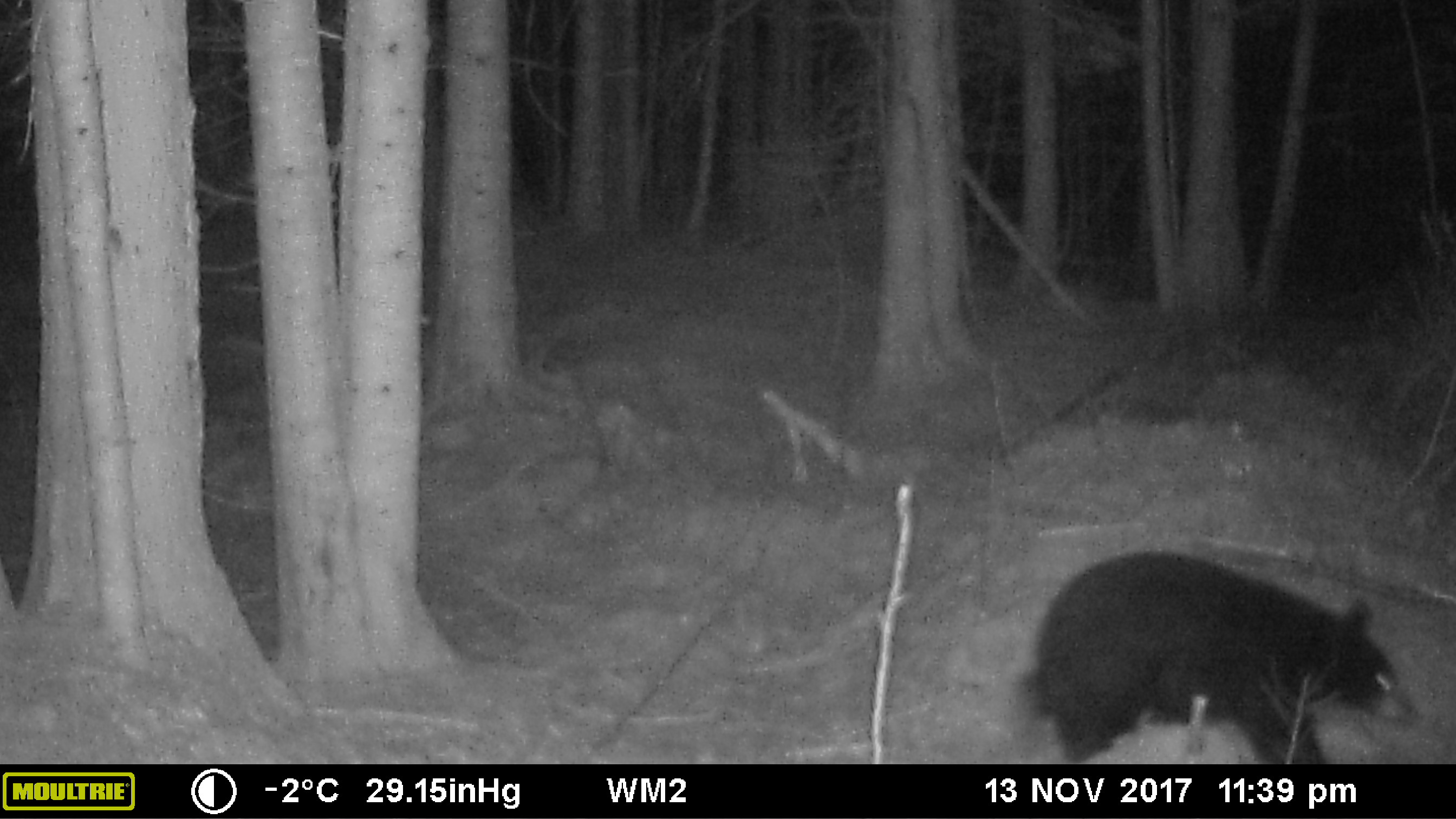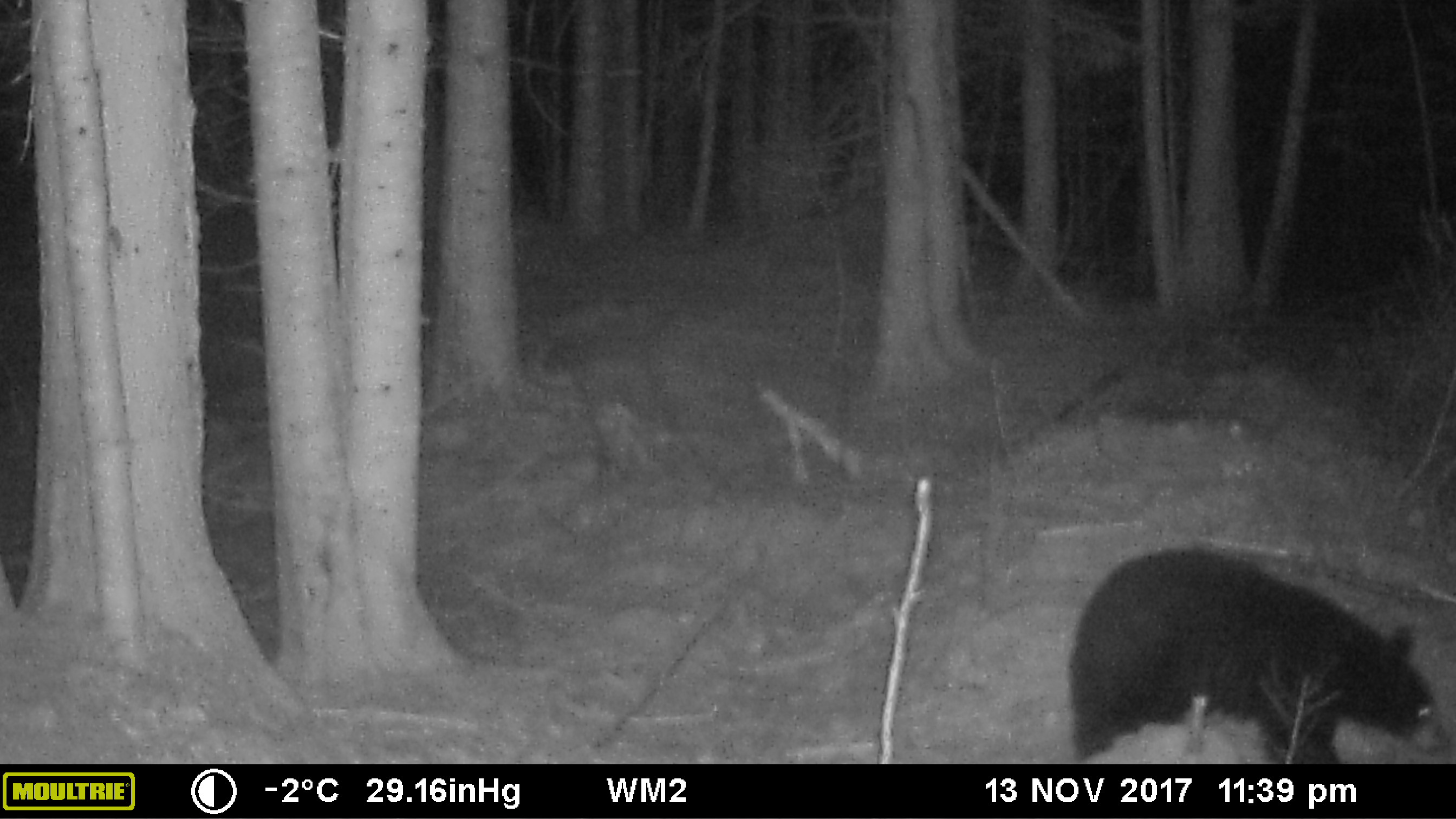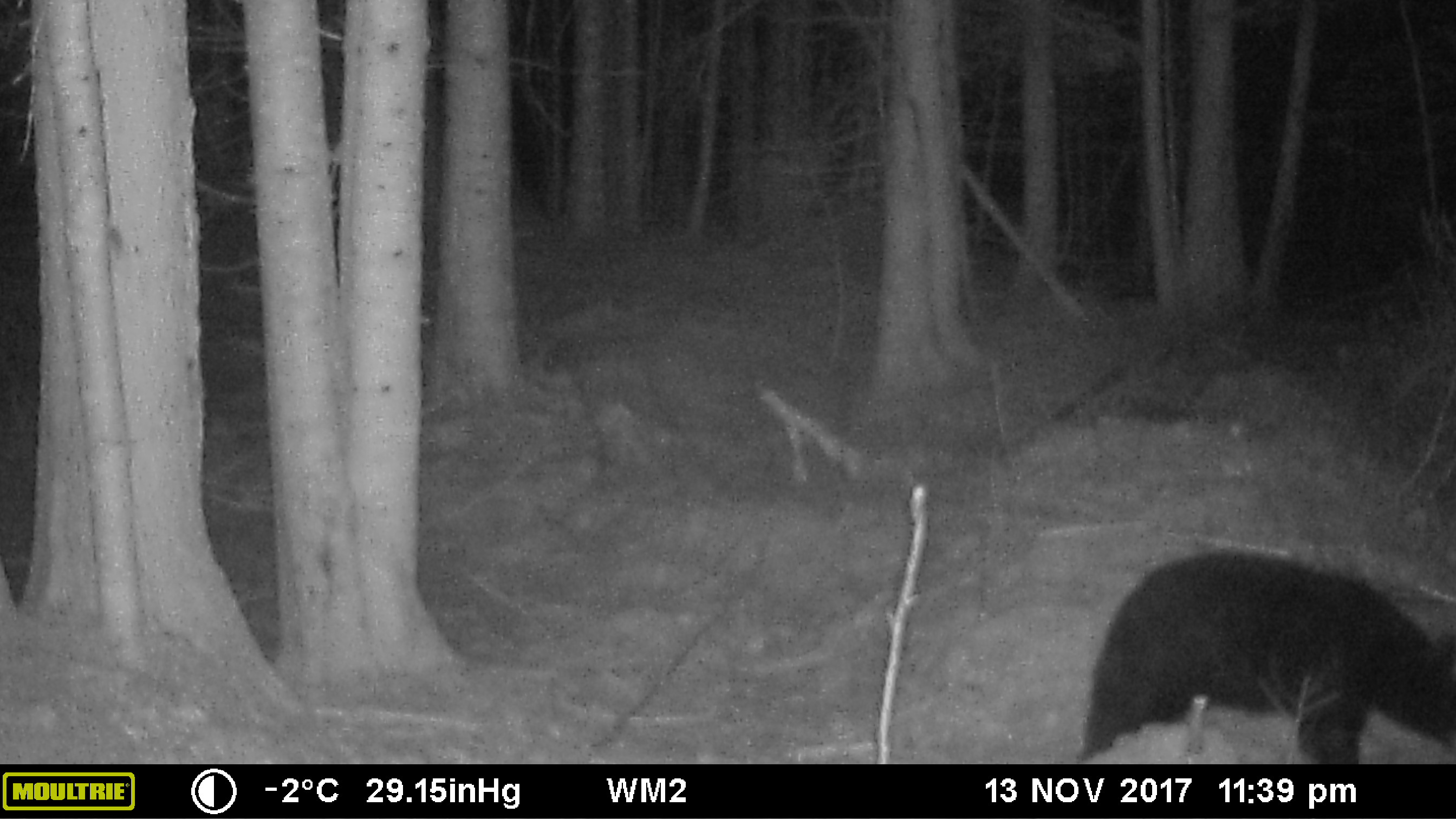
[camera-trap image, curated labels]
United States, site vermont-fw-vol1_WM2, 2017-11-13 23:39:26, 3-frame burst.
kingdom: Animalia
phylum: Chordata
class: Mammalia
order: Carnivora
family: Ursidae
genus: Ursus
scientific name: Ursus americanus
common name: black bear